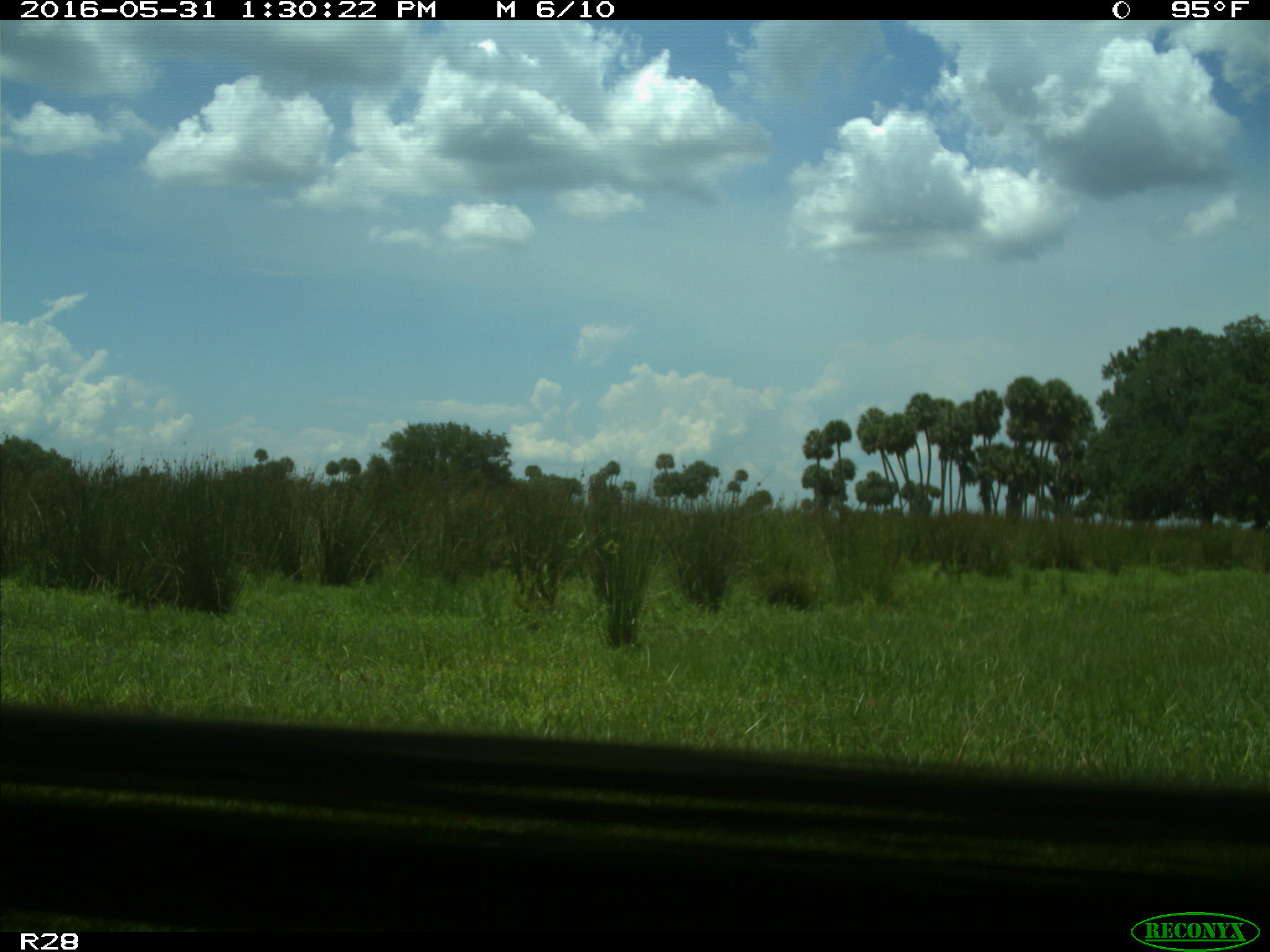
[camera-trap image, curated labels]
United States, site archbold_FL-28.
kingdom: Animalia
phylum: Chordata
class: Mammalia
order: Artiodactyla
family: Bovidae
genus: Bos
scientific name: Bos taurus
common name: domestic cow